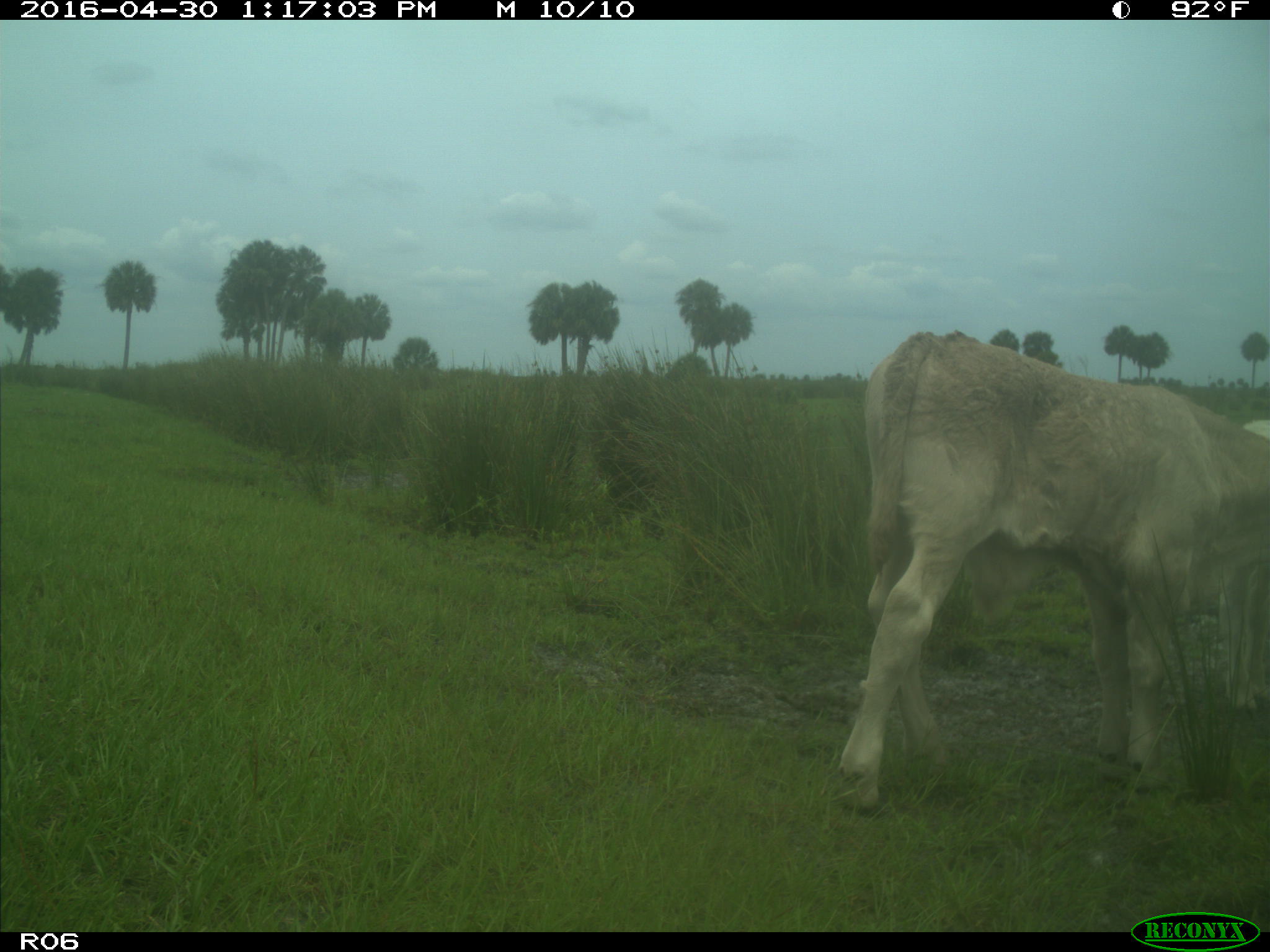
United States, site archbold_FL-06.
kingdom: Animalia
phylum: Chordata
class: Mammalia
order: Artiodactyla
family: Bovidae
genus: Bos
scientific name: Bos taurus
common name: domestic cow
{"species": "Bos taurus (domestic cow)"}